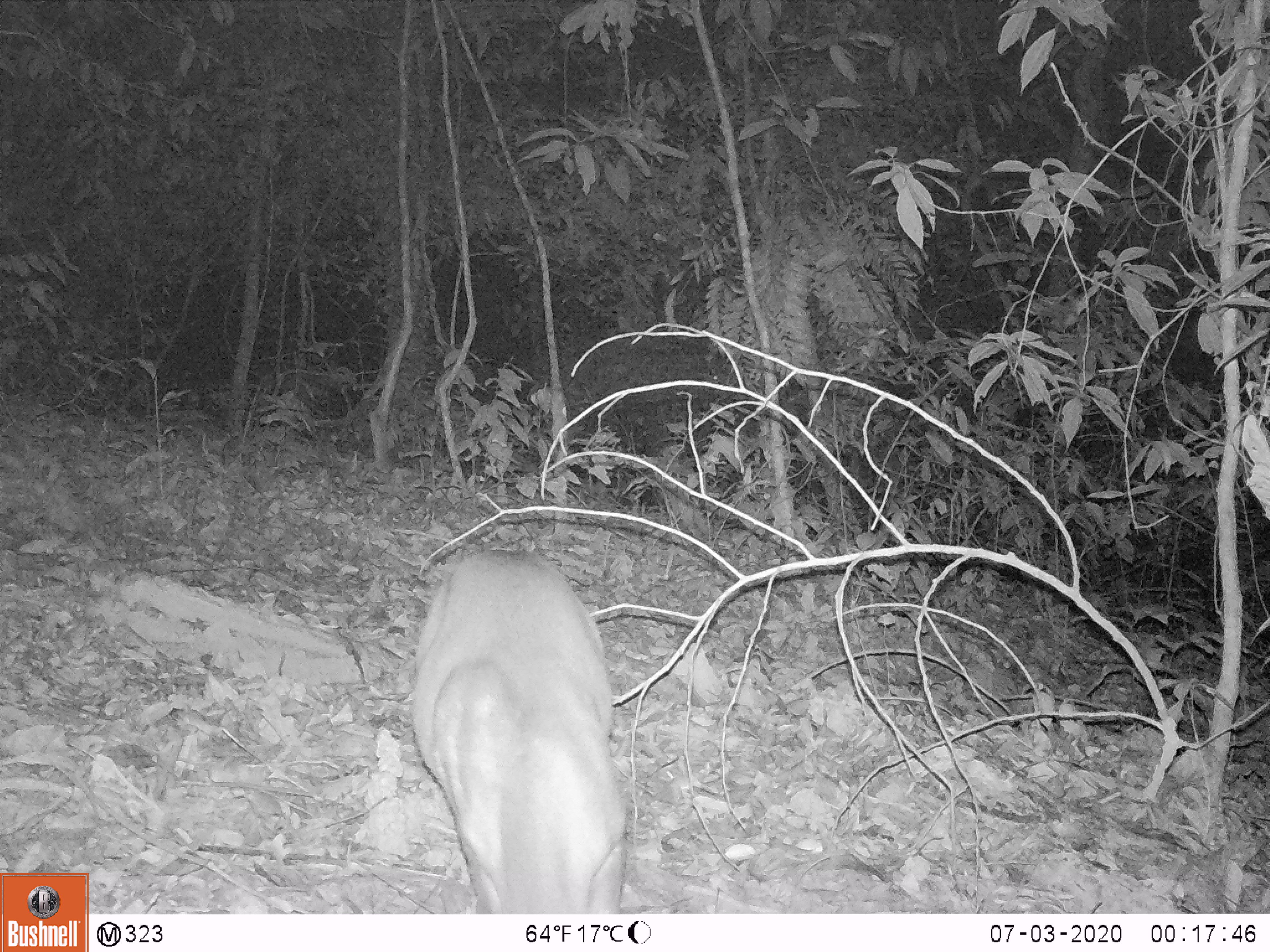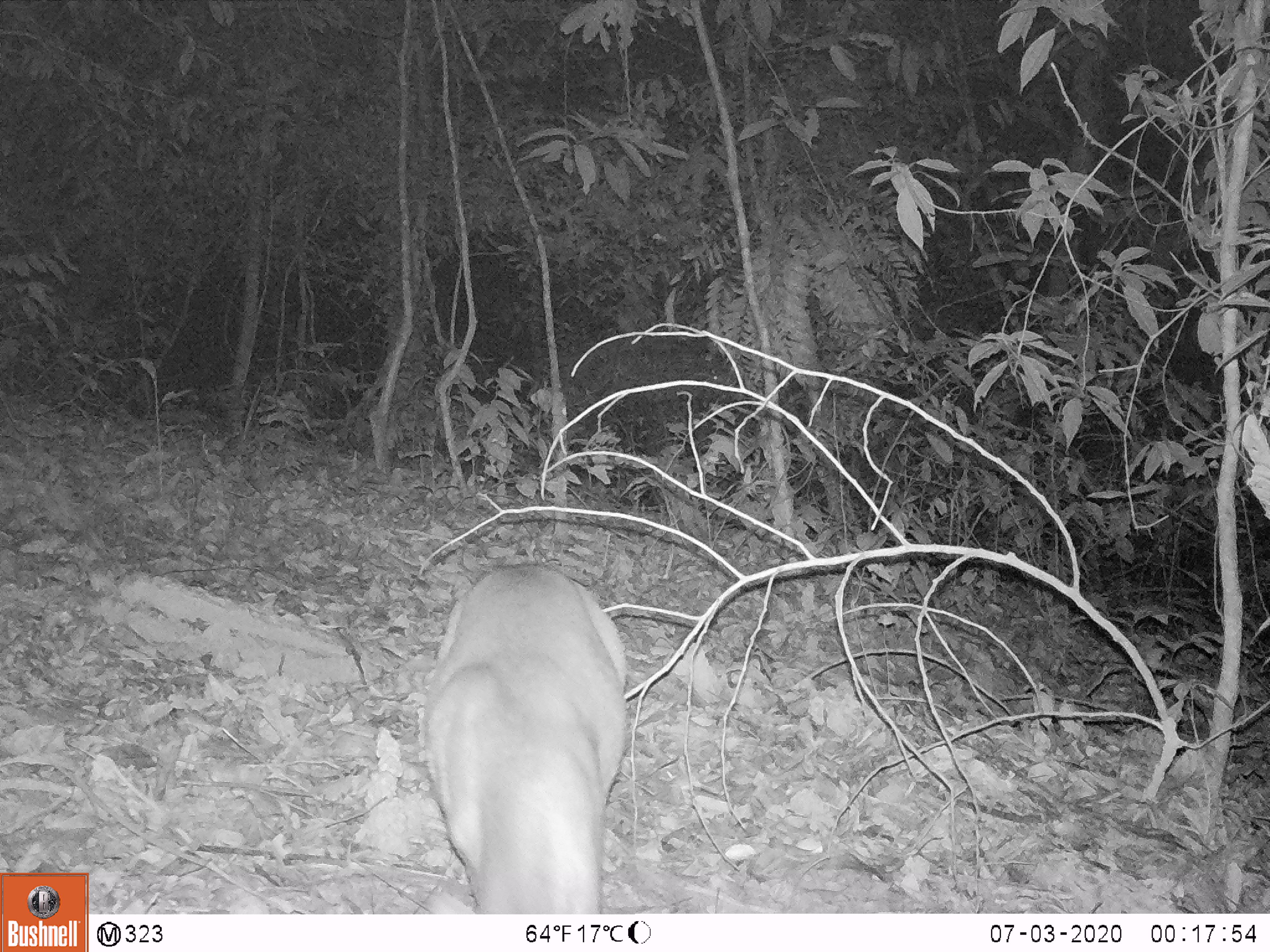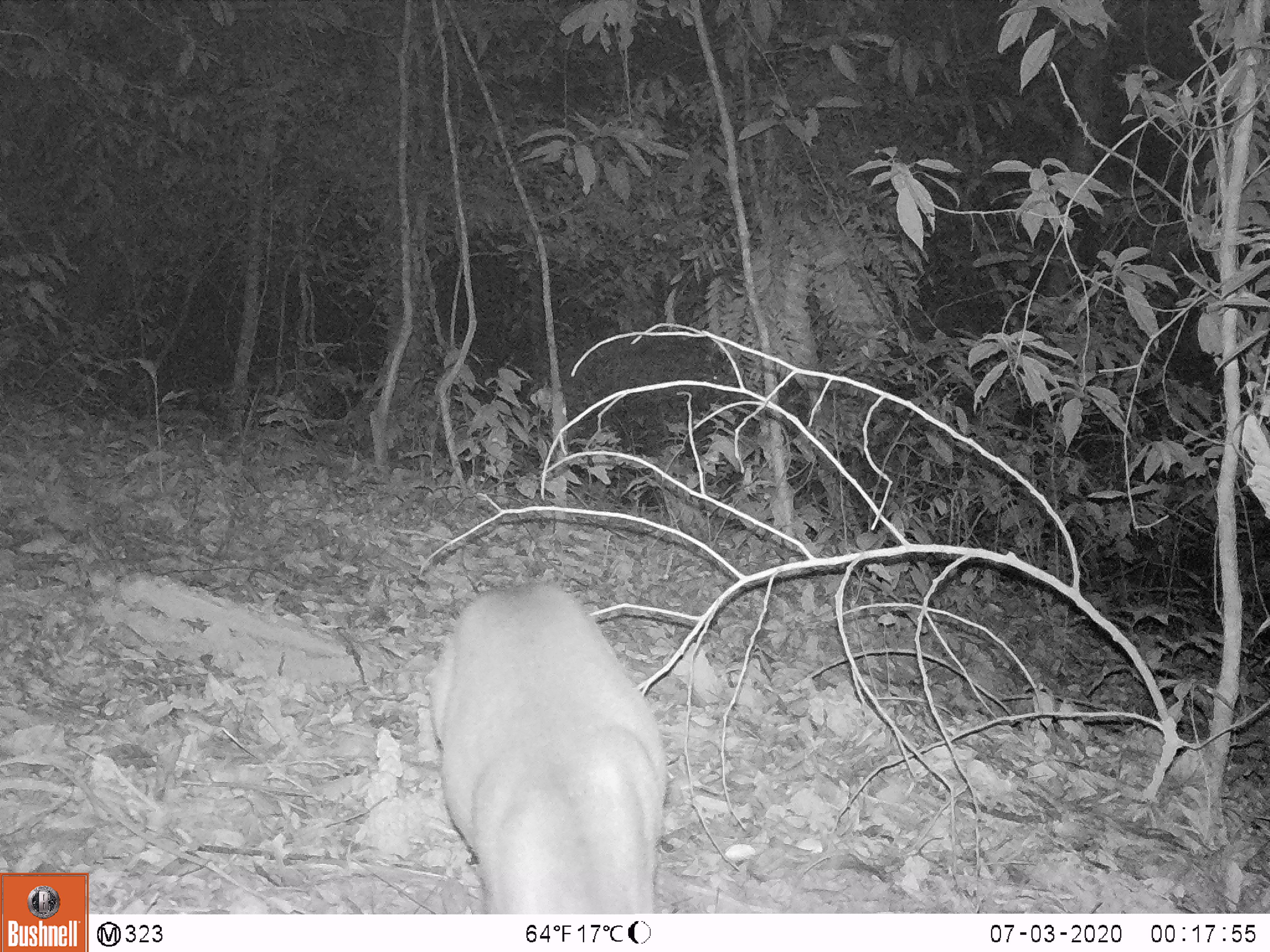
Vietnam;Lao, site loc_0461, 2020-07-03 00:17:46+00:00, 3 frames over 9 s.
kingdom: Animalia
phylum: Chordata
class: Mammalia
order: Artiodactyla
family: Cervidae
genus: Muntiacus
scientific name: Muntiacus vuquangensis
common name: large-antlered muntjac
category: large antlered muntjac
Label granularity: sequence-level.